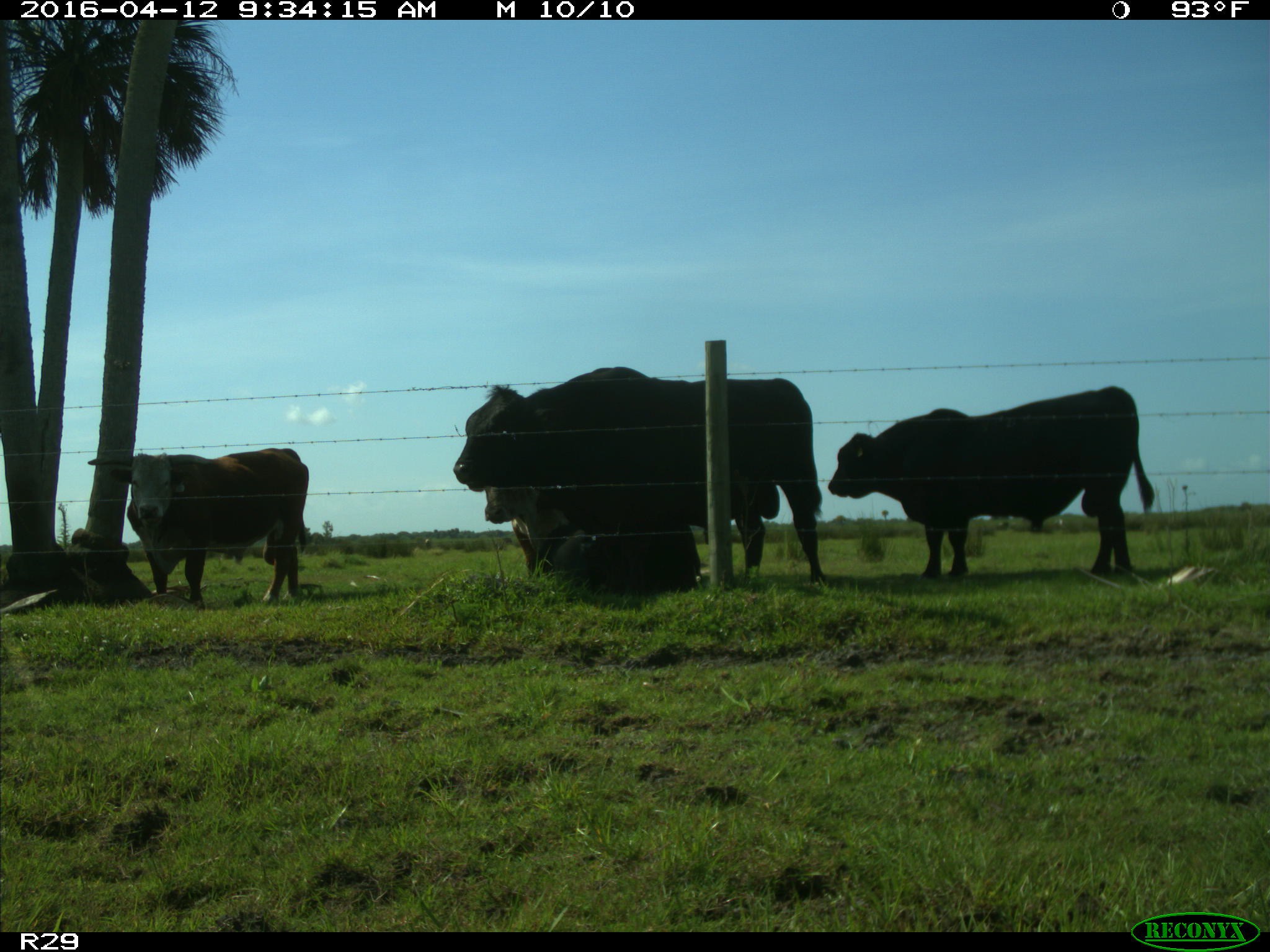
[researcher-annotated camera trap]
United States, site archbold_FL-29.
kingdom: Animalia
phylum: Chordata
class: Mammalia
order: Artiodactyla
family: Bovidae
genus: Bos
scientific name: Bos taurus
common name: domestic cow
Bos taurus (domestic cow).